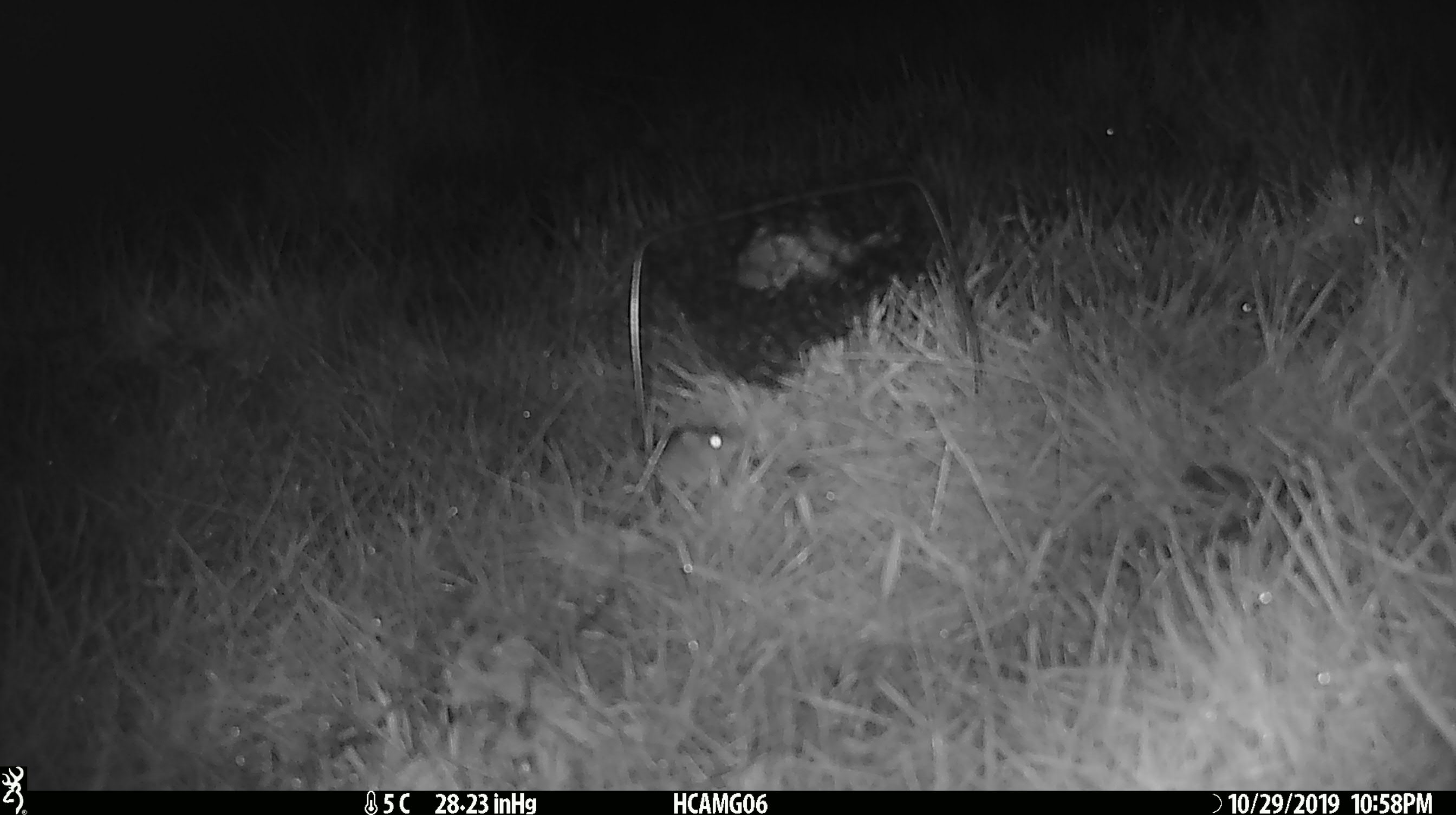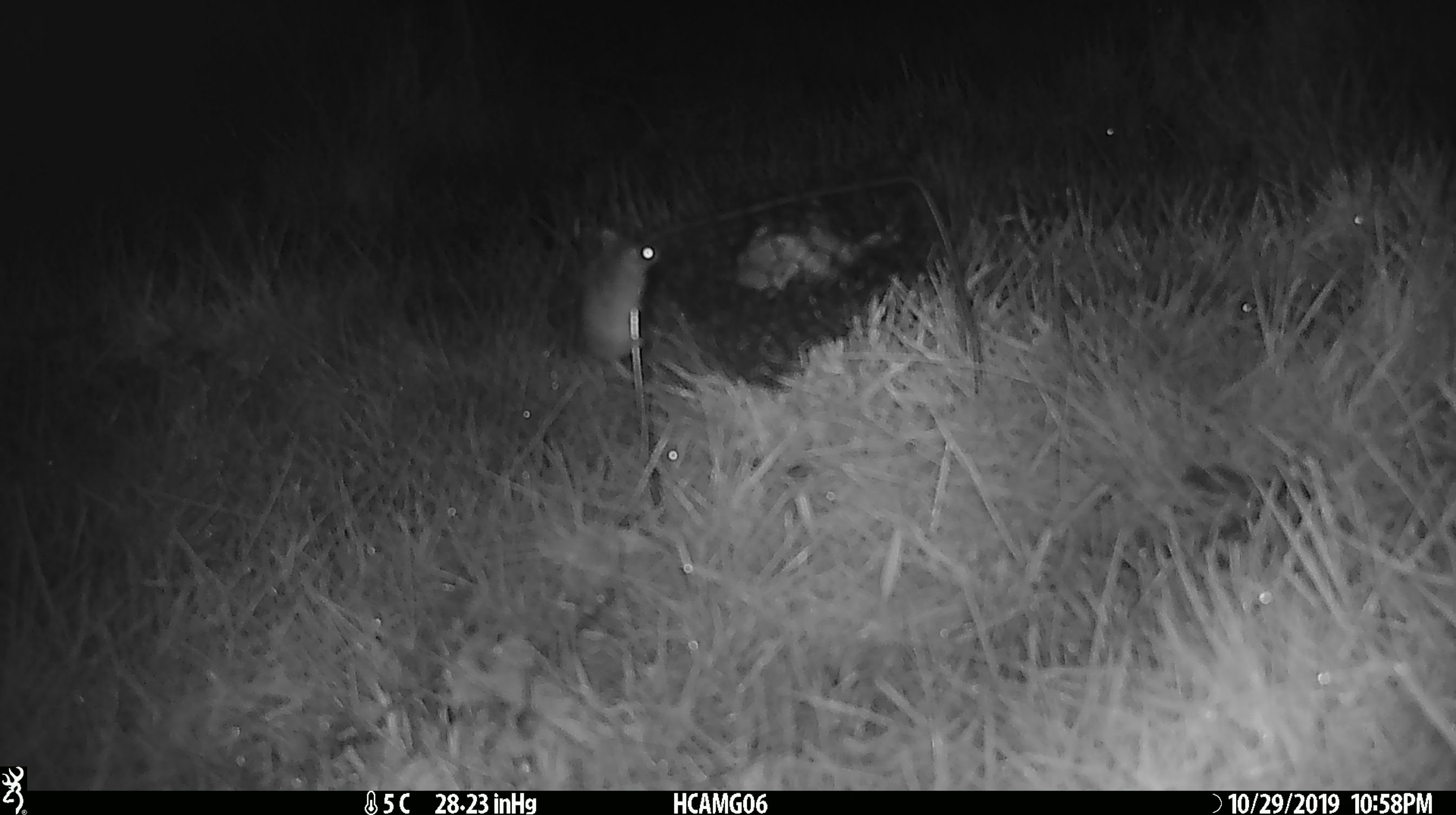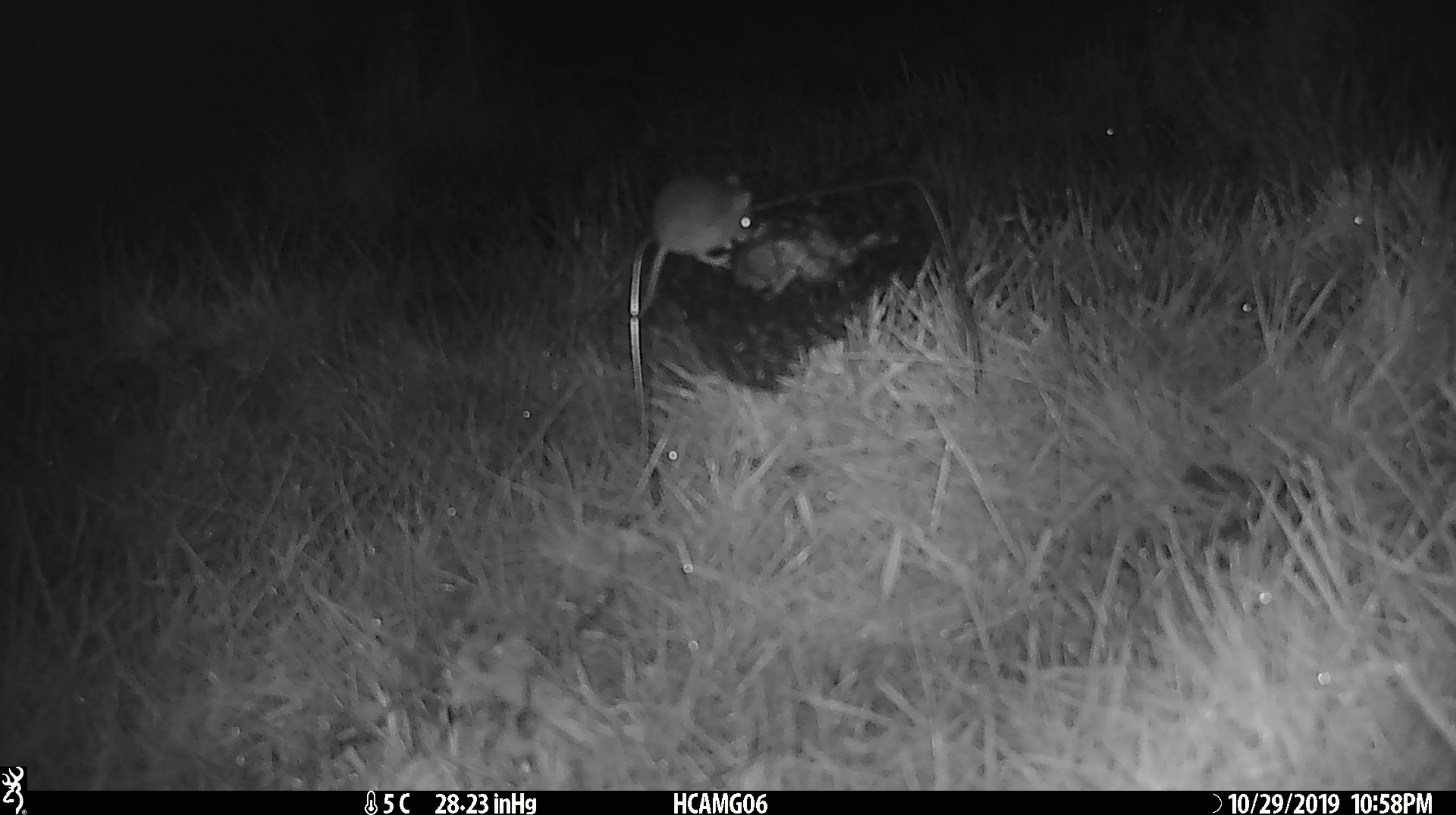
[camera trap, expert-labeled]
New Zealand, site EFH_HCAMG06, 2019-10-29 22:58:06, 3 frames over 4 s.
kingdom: Animalia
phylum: Chordata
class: Mammalia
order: Rodentia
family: Muridae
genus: Mus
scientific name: Mus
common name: mouse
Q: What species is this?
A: Mouse (Mus).